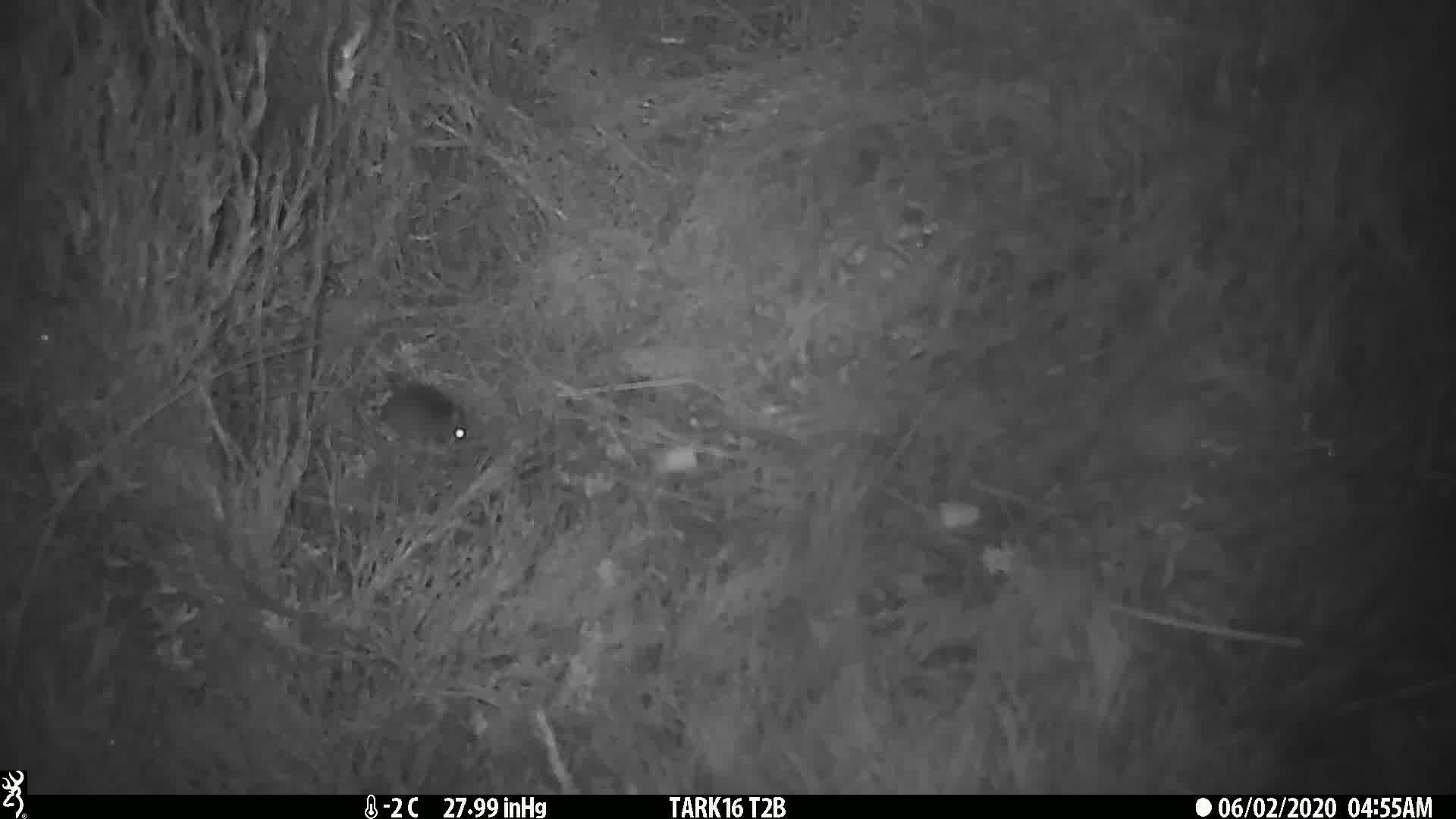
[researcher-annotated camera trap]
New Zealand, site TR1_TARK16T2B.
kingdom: Animalia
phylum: Chordata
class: Mammalia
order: Rodentia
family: Muridae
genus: Mus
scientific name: Mus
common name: mouse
Mouse (Mus).